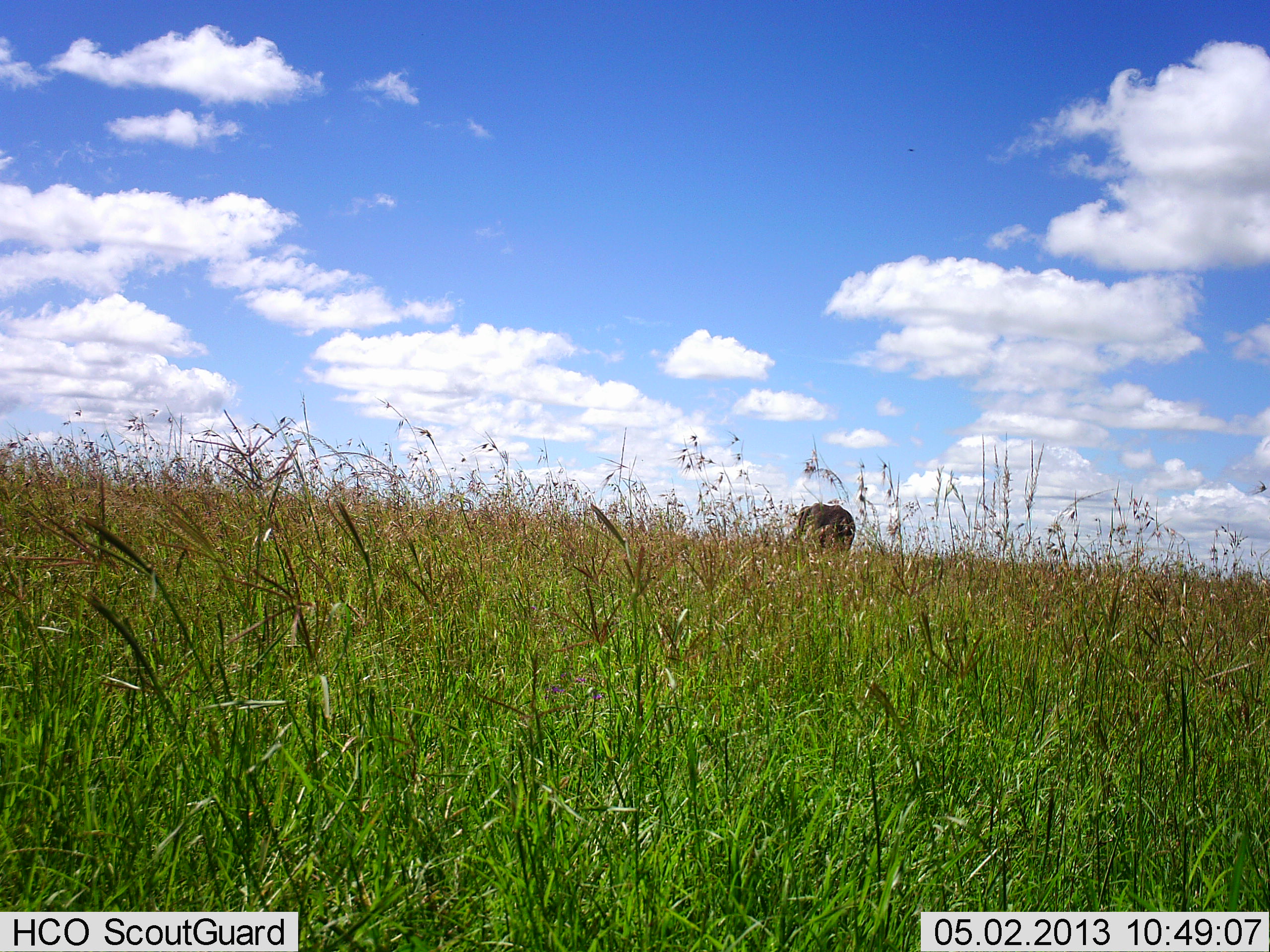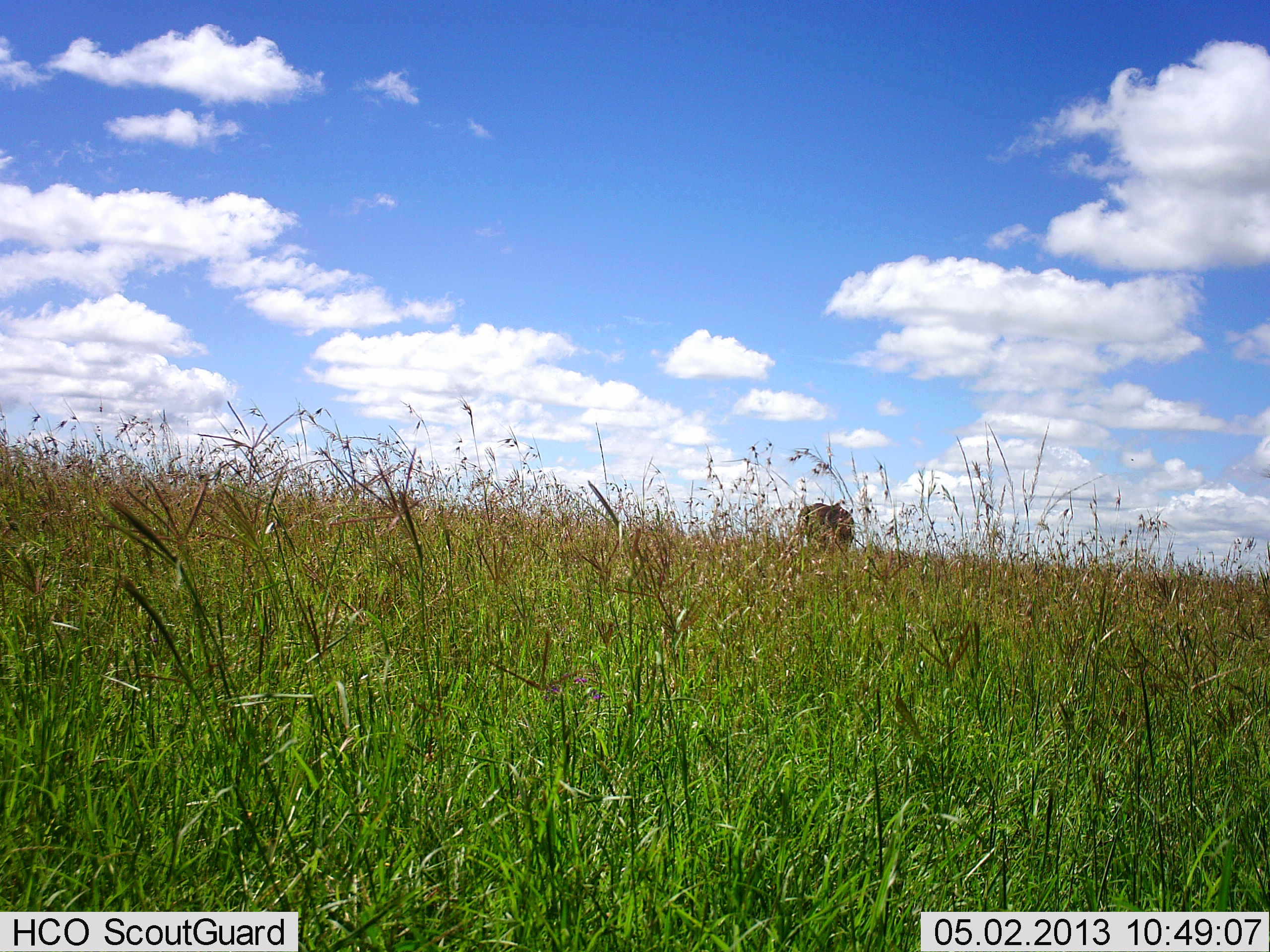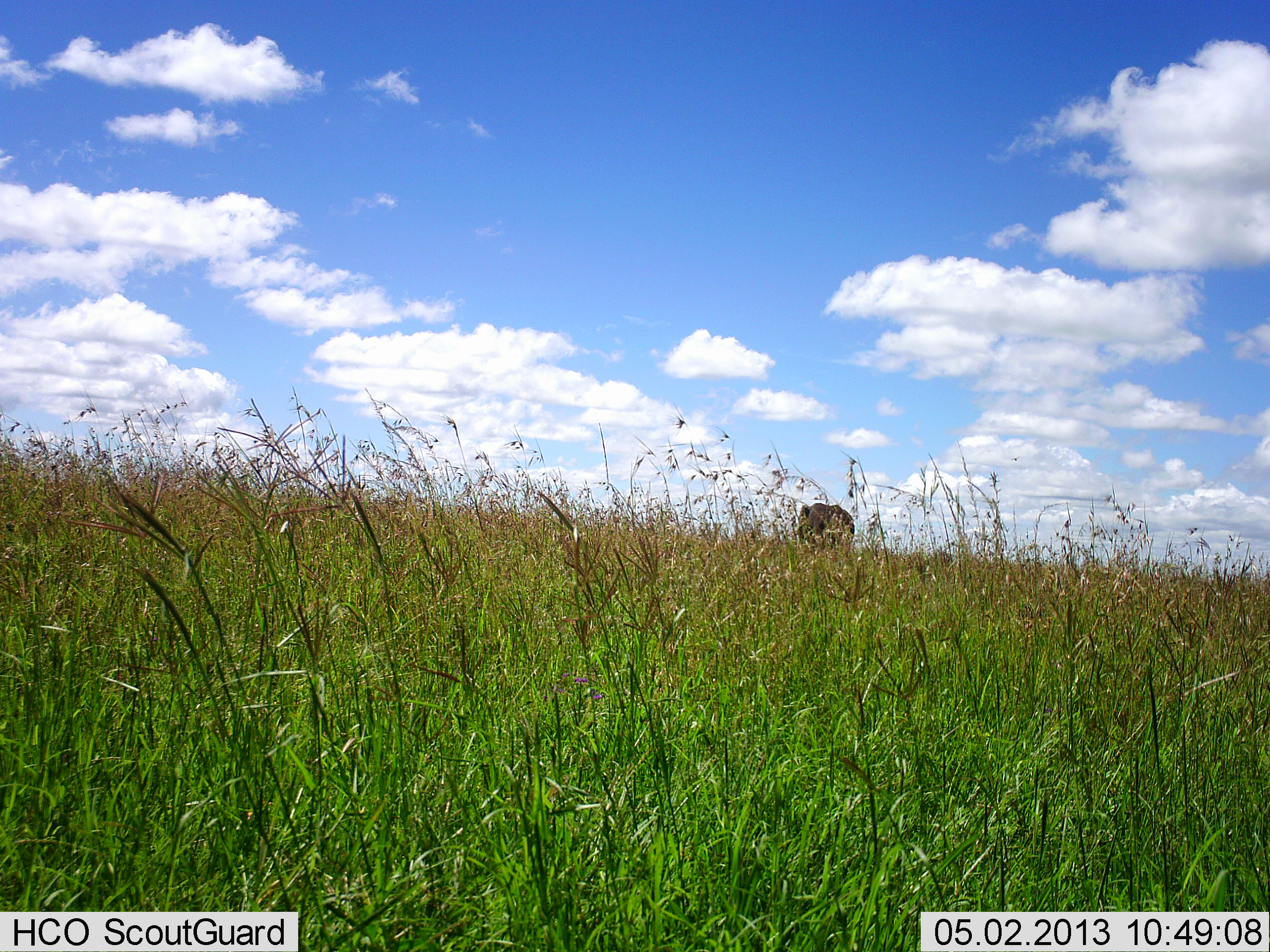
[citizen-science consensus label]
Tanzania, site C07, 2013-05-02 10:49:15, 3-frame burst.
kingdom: Animalia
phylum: Chordata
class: Mammalia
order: Proboscidea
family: Elephantidae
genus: Loxodonta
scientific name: Loxodonta africana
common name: african bush elephant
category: elephant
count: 1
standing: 100%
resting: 0%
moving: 0%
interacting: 0%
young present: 0%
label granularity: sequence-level